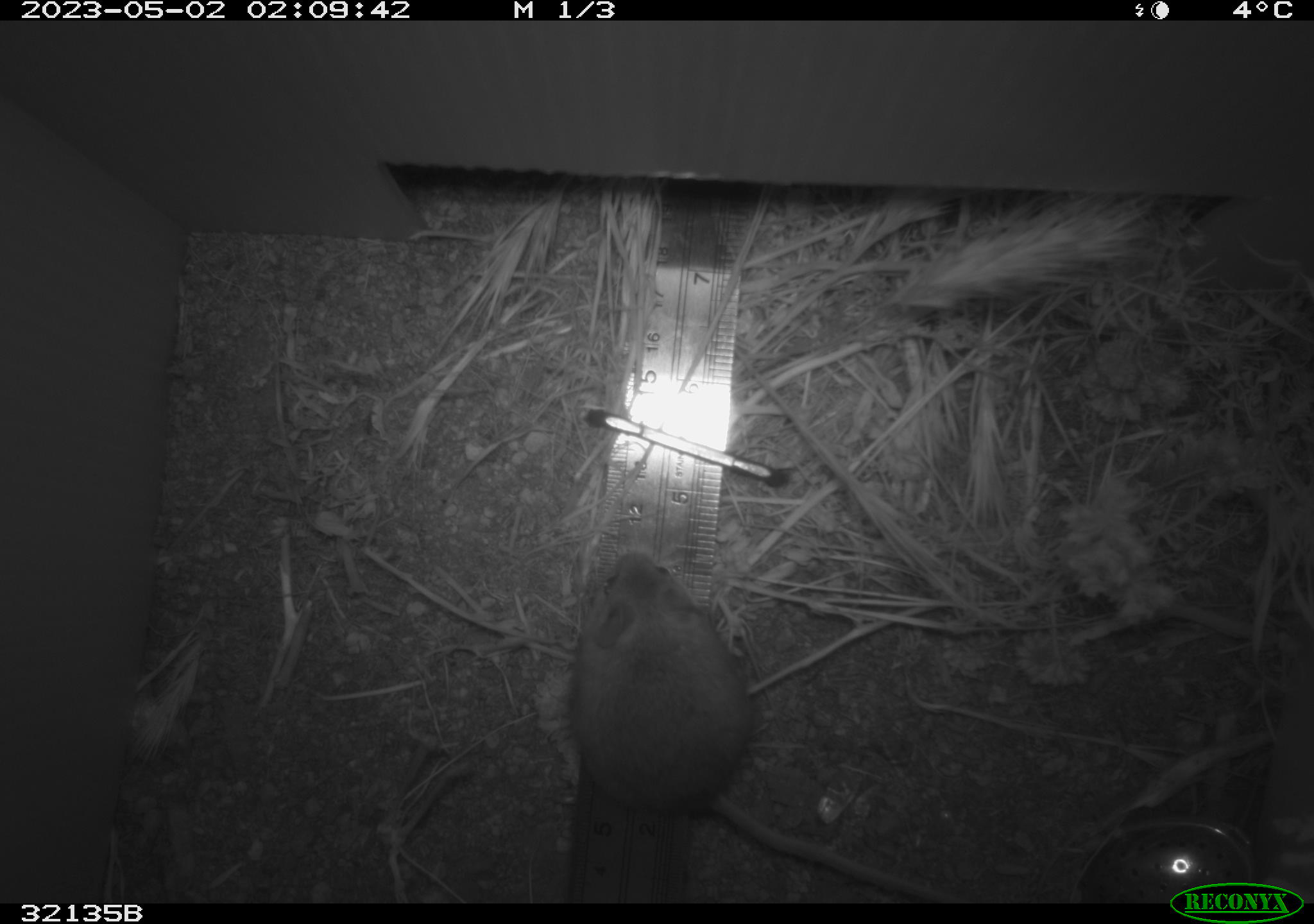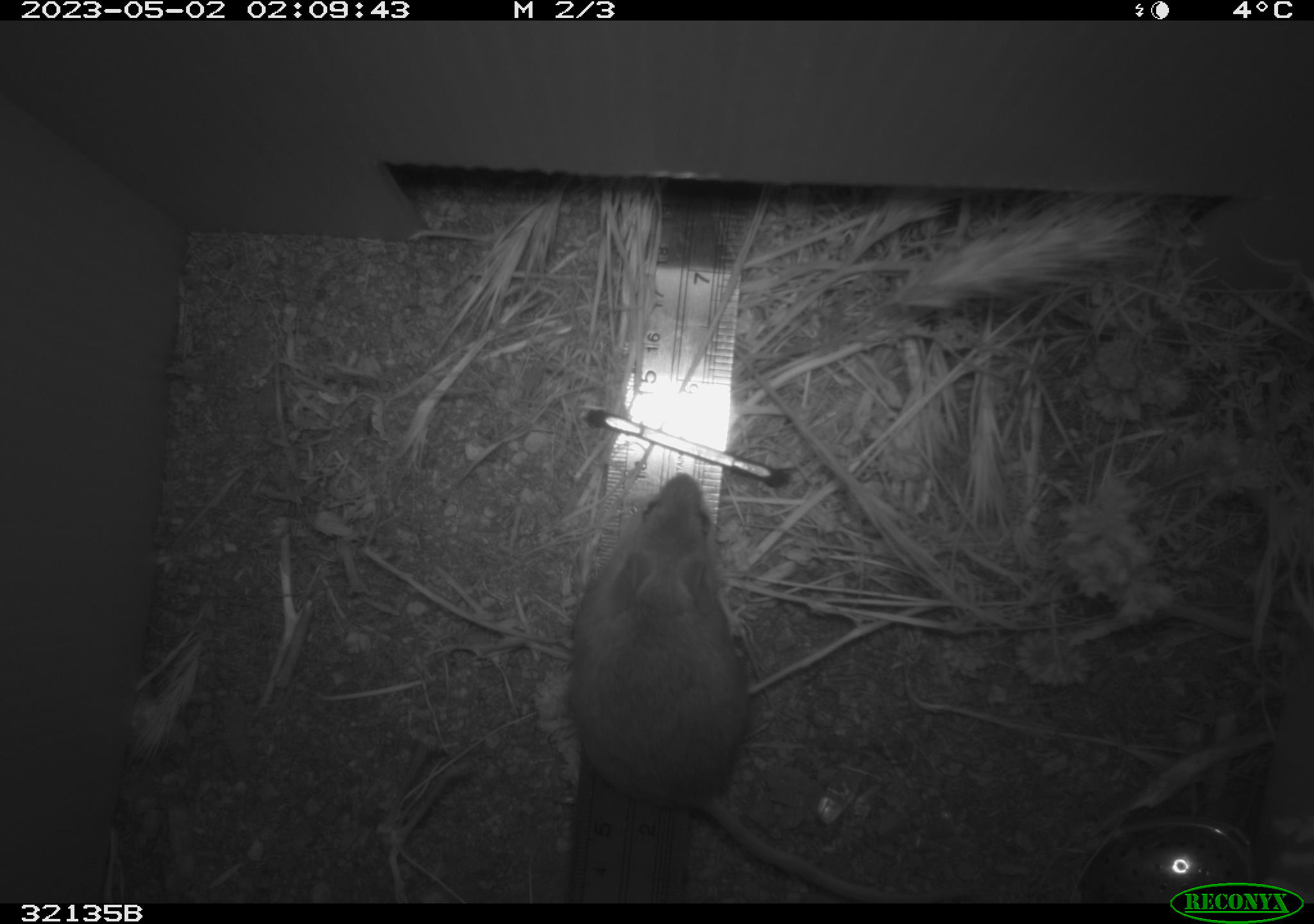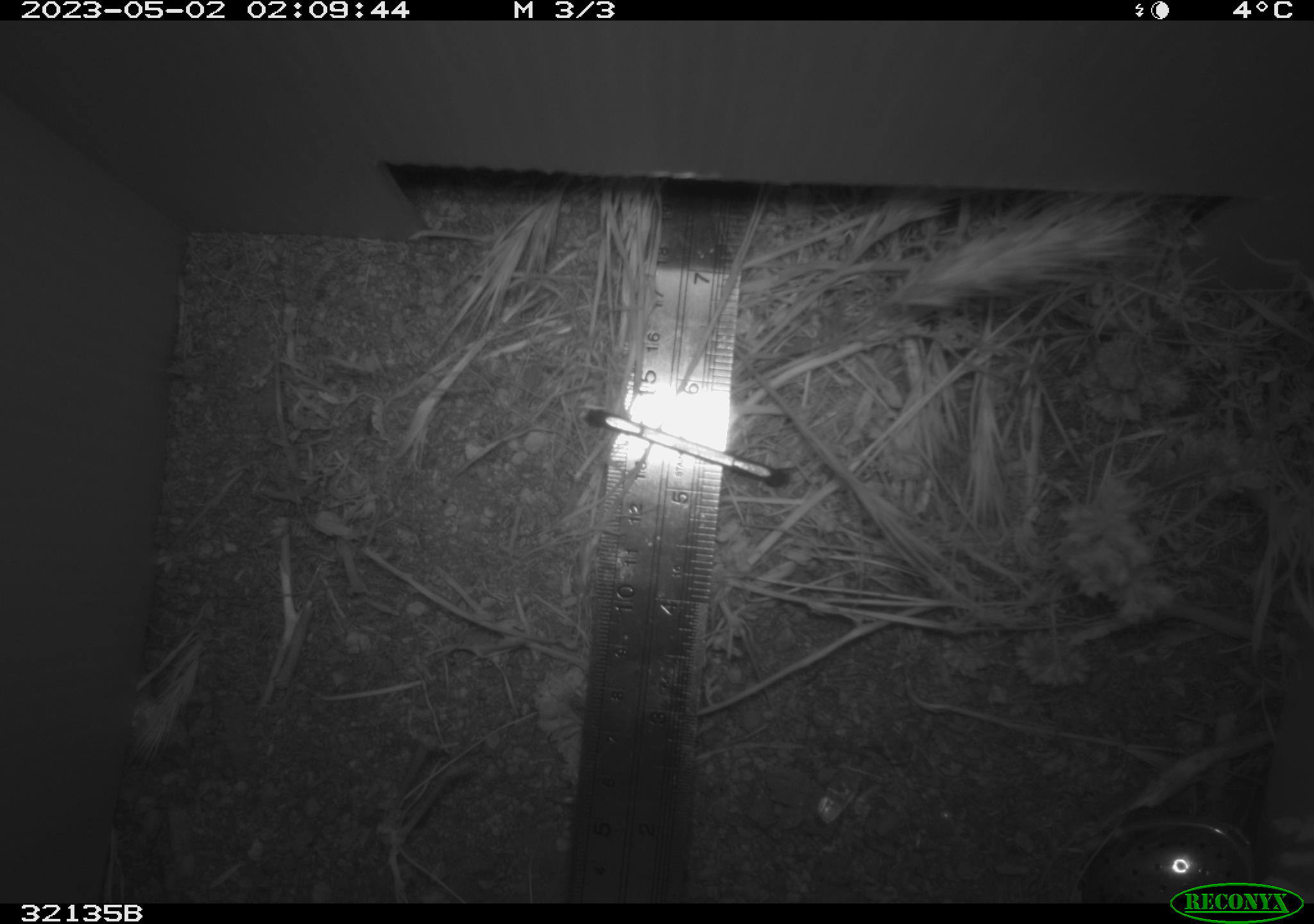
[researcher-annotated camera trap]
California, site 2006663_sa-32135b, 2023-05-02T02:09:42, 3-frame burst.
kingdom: Animalia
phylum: Chordata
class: Mammalia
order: Rodentia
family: Cricetidae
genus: Peromyscus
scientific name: Peromyscus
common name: deer mice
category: peromyscus species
Peromyscus species (deer mice) (Peromyscus).